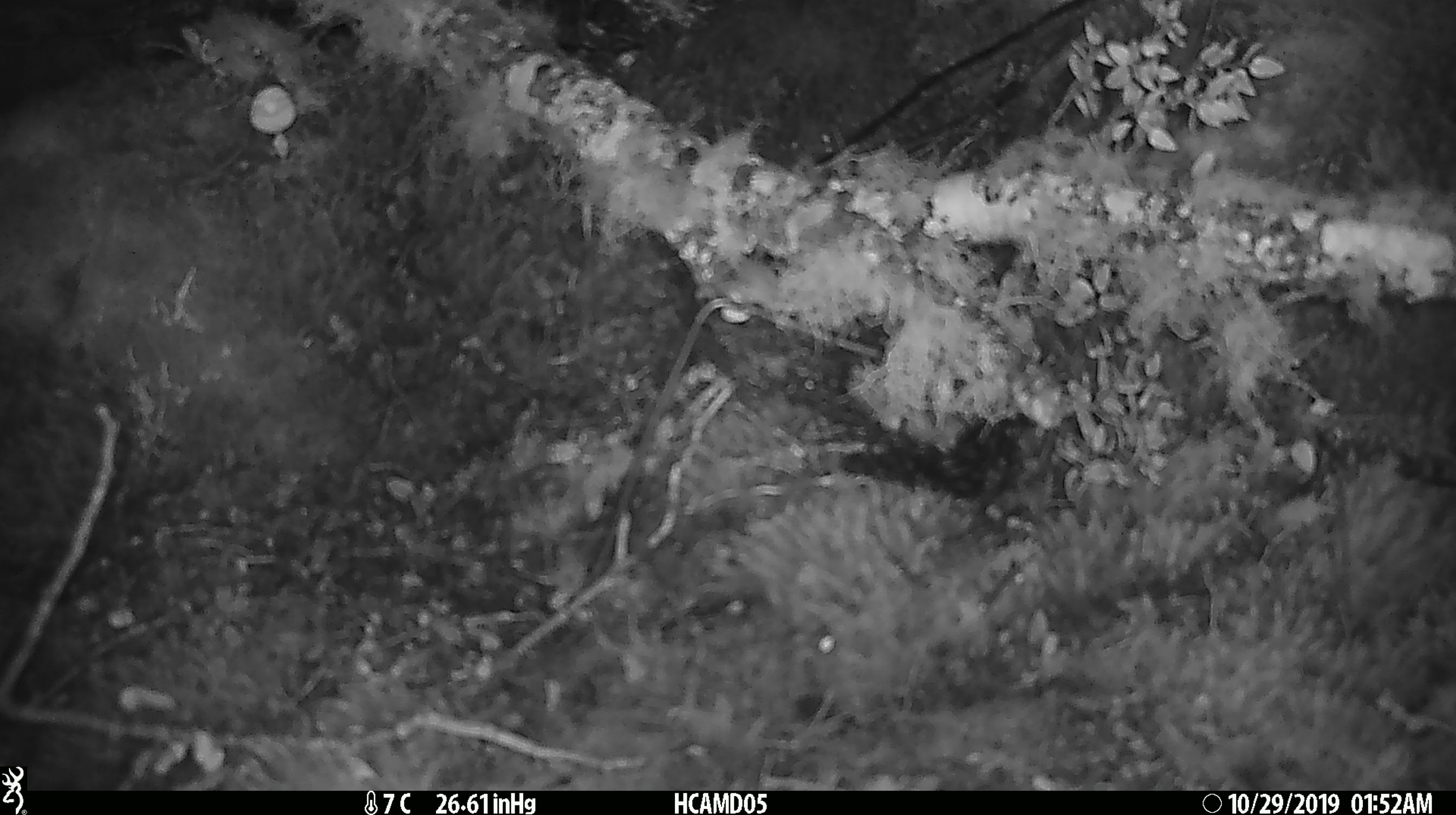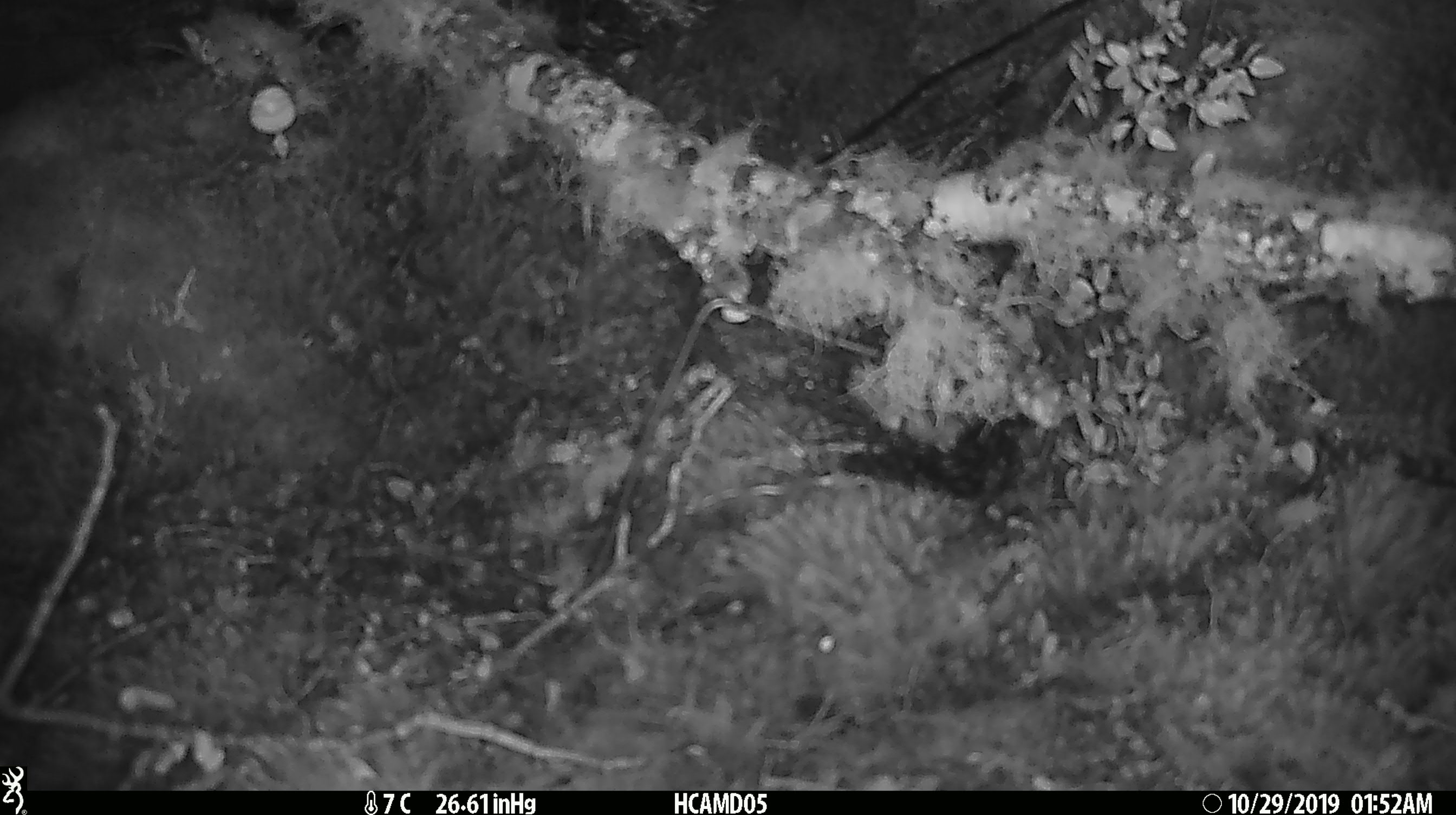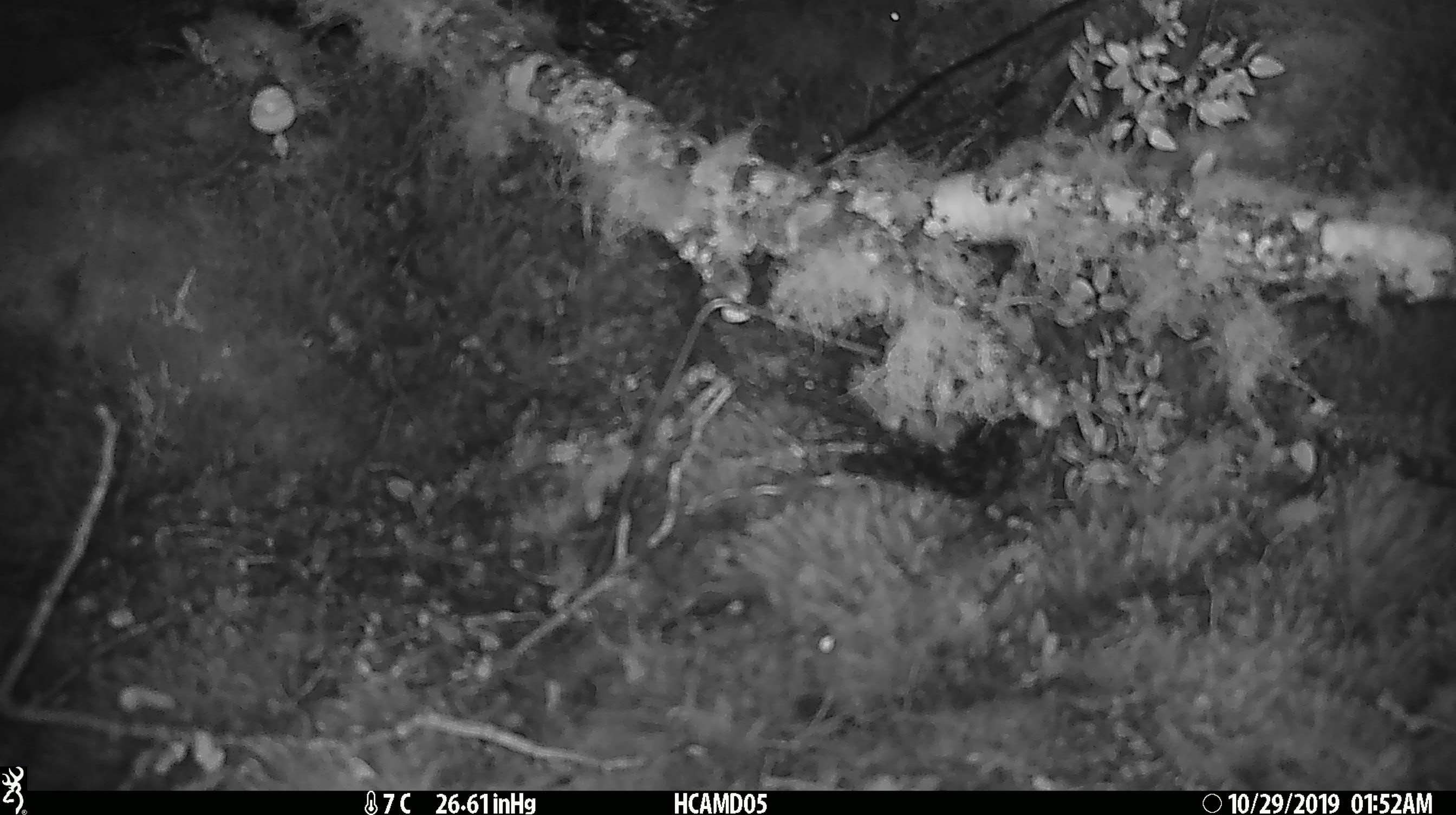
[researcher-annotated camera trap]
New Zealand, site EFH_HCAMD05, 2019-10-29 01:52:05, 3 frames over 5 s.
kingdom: Animalia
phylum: Chordata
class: Mammalia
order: Rodentia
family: Muridae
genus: Mus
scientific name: Mus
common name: mouse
Mouse (Mus).